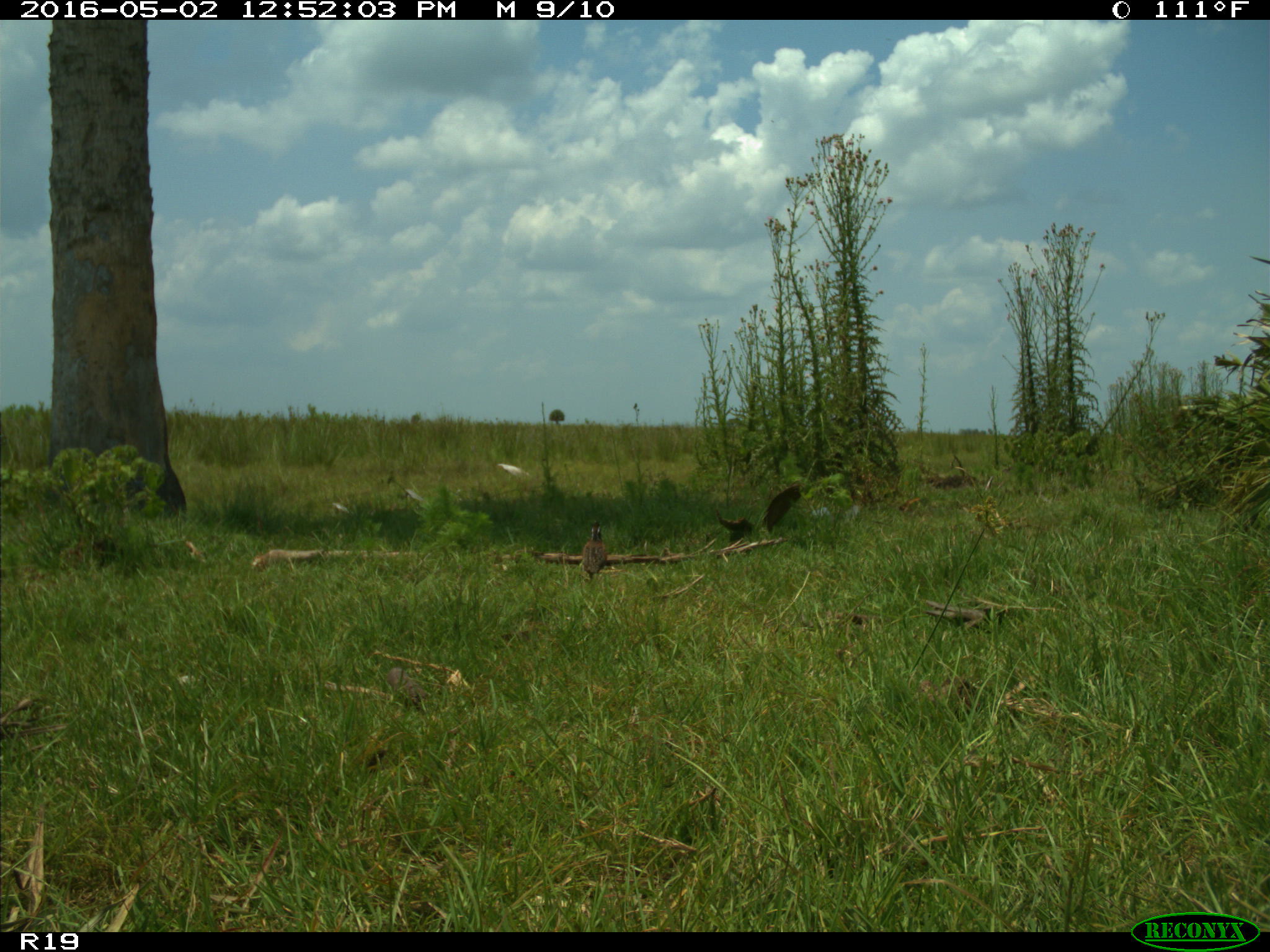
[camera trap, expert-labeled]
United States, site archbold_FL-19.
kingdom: Animalia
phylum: Chordata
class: Aves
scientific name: Aves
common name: birds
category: unidentified bird